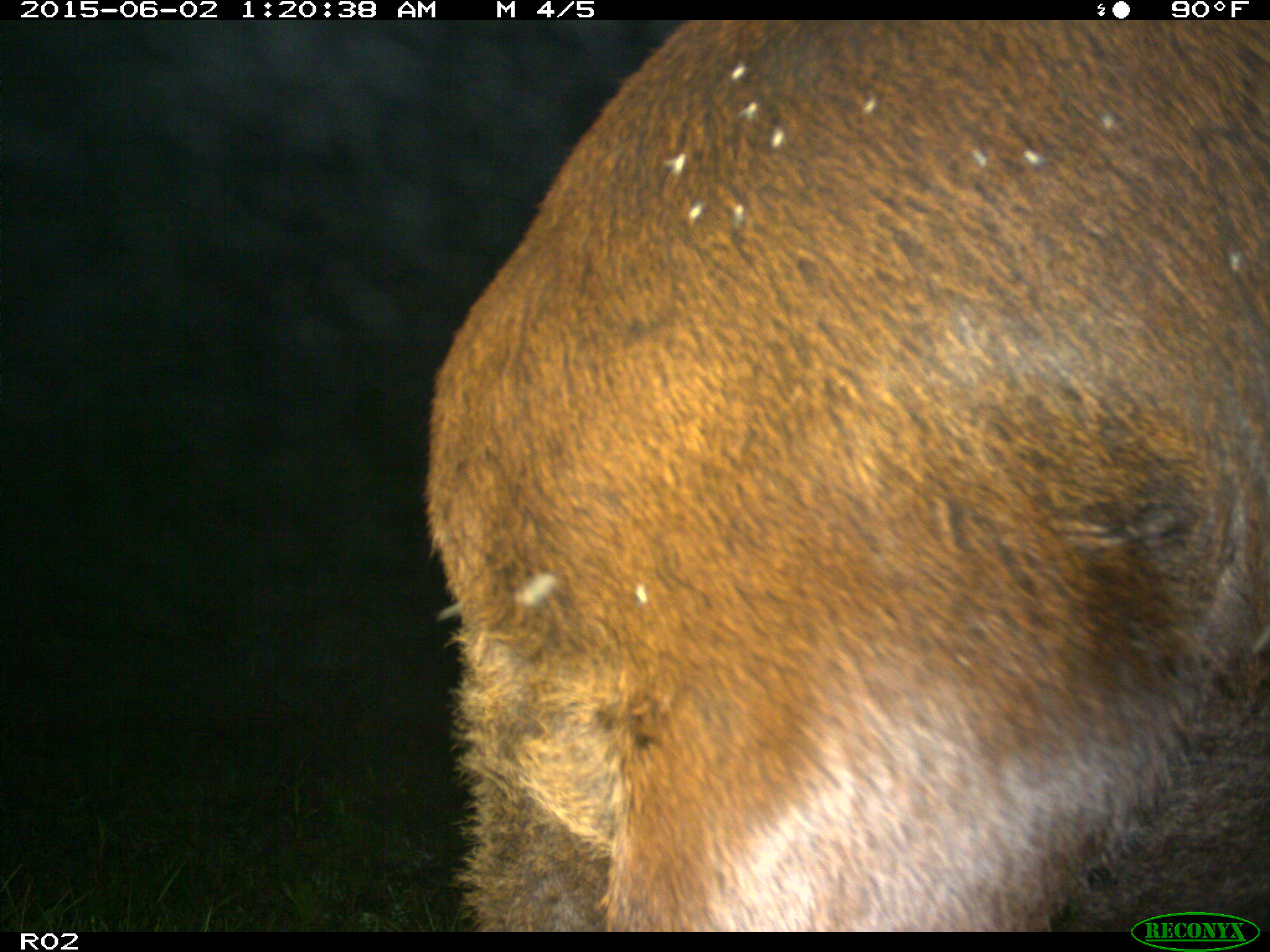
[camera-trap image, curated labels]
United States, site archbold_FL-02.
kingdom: Animalia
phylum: Chordata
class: Mammalia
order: Artiodactyla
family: Bovidae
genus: Bos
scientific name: Bos taurus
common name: domestic cow